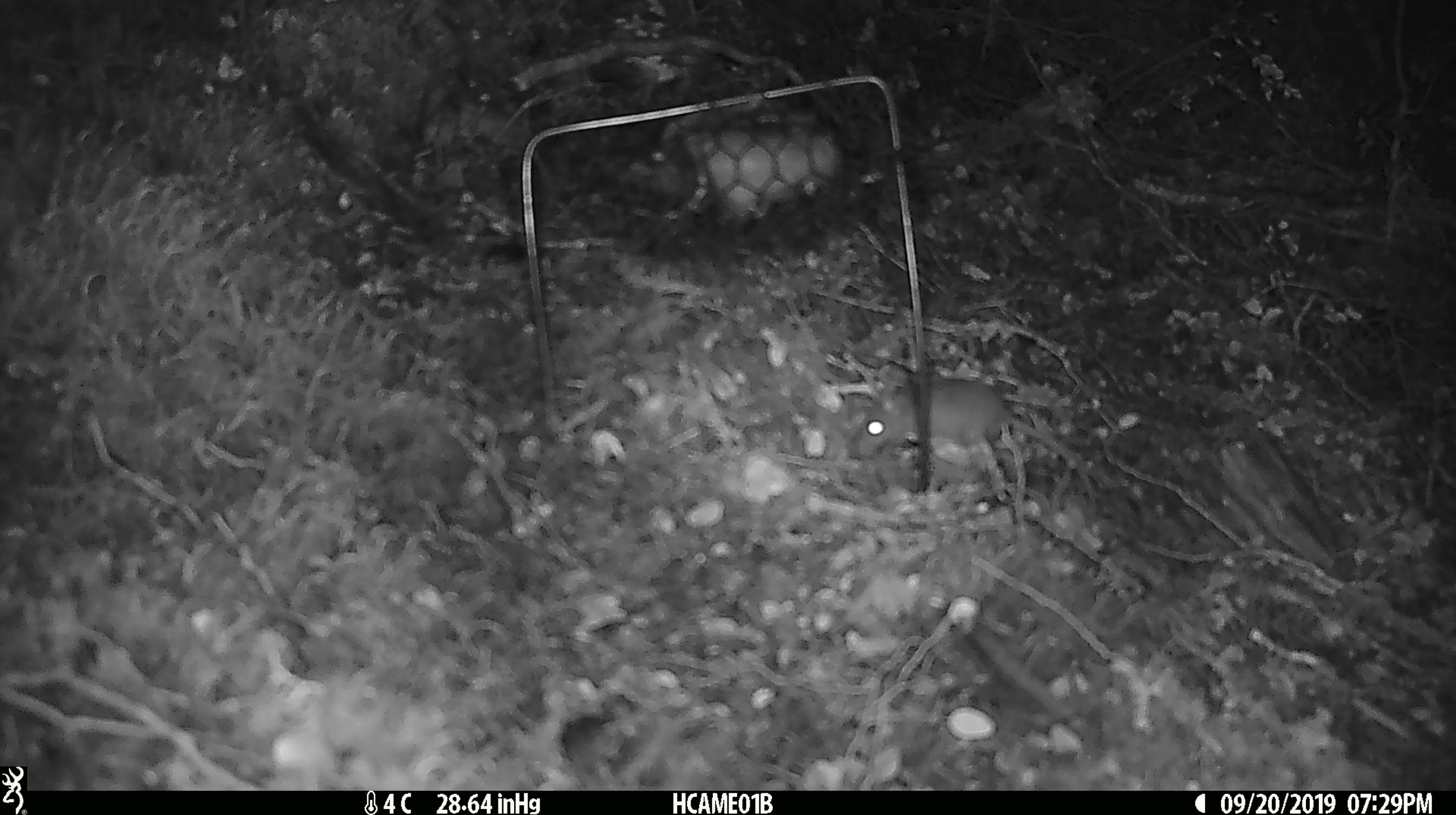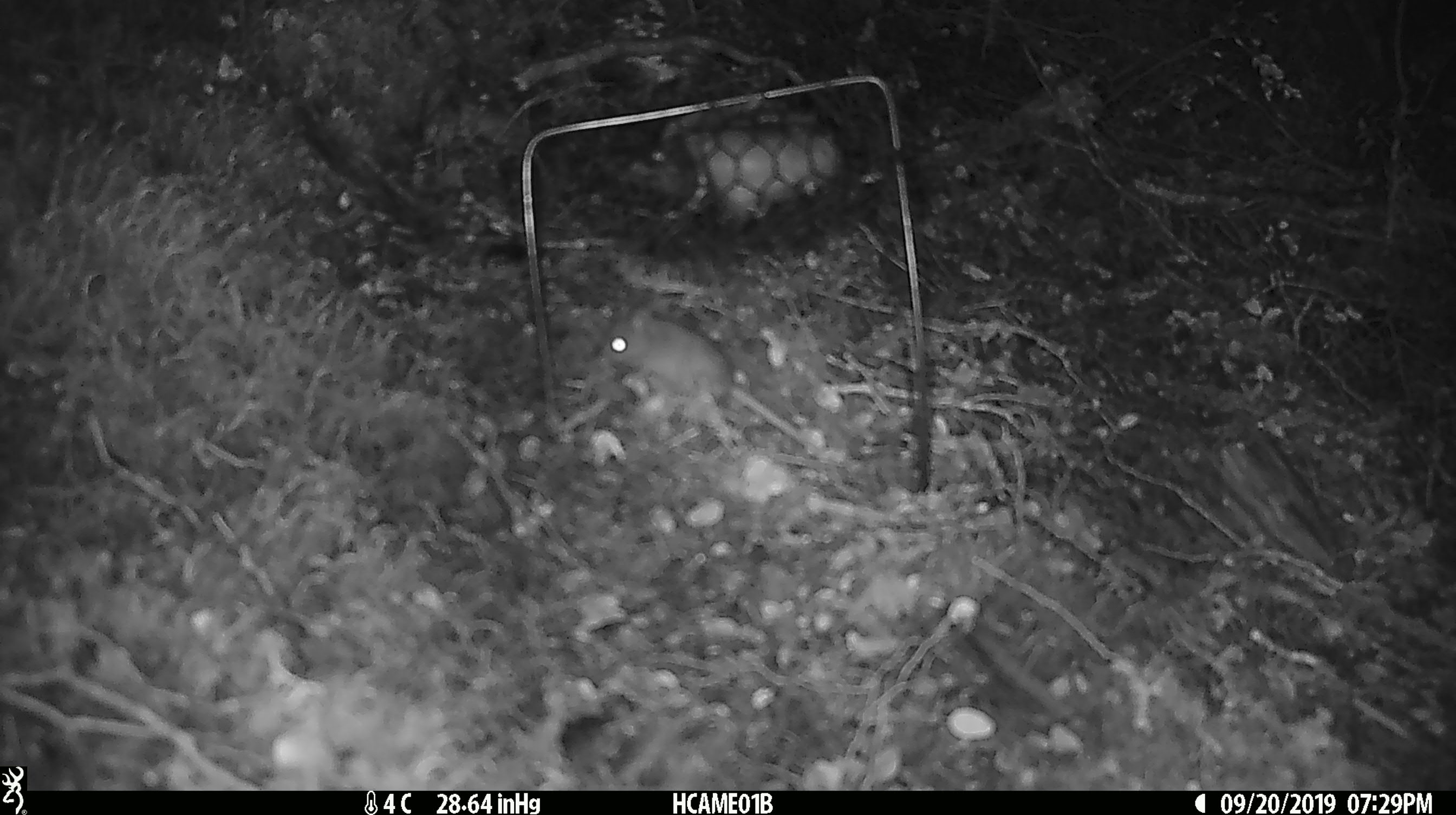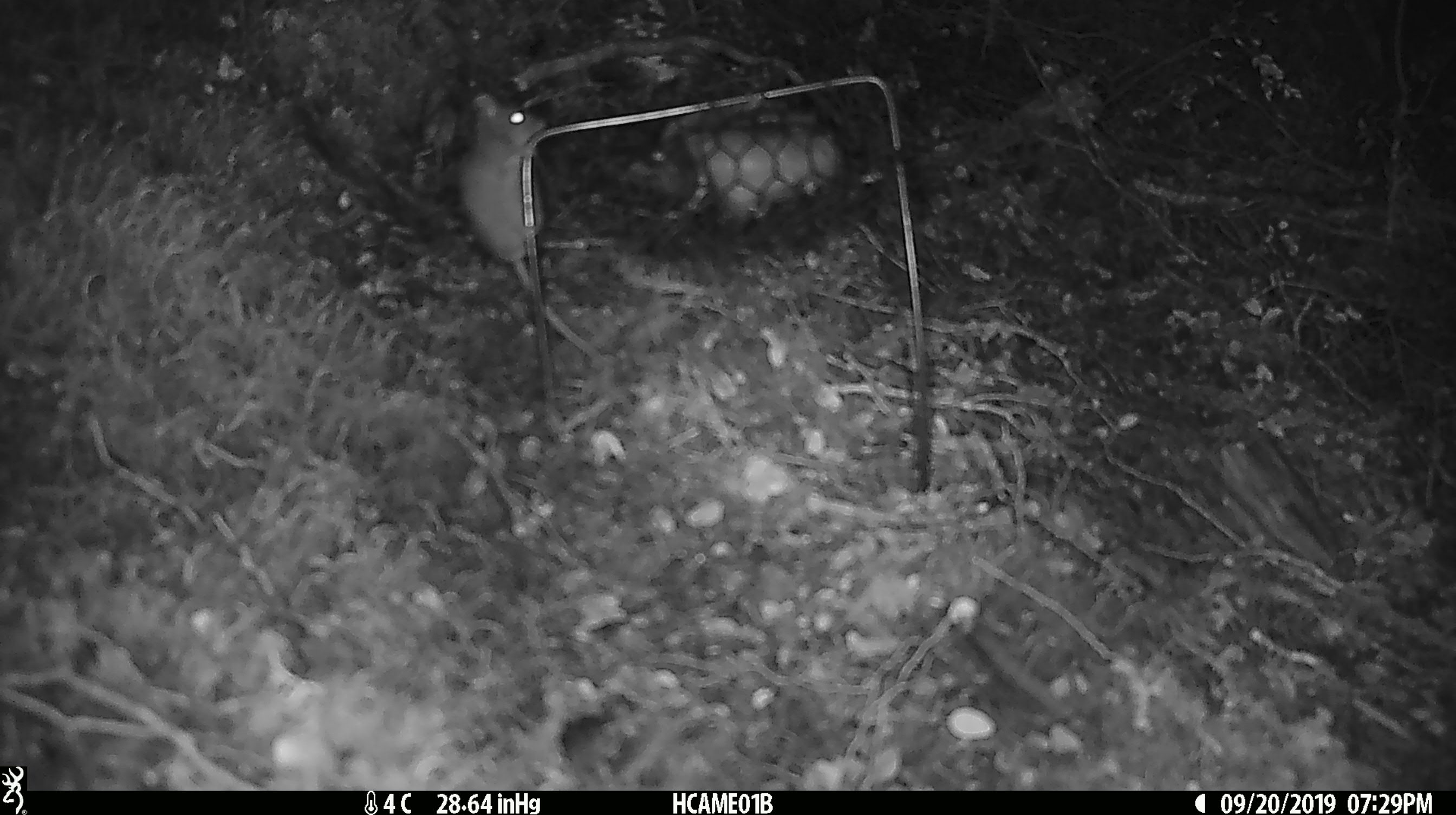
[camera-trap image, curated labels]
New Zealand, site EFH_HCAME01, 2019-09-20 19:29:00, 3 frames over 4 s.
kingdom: Animalia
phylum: Chordata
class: Mammalia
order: Rodentia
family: Muridae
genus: Mus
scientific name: Mus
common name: mouse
Mouse (Mus).